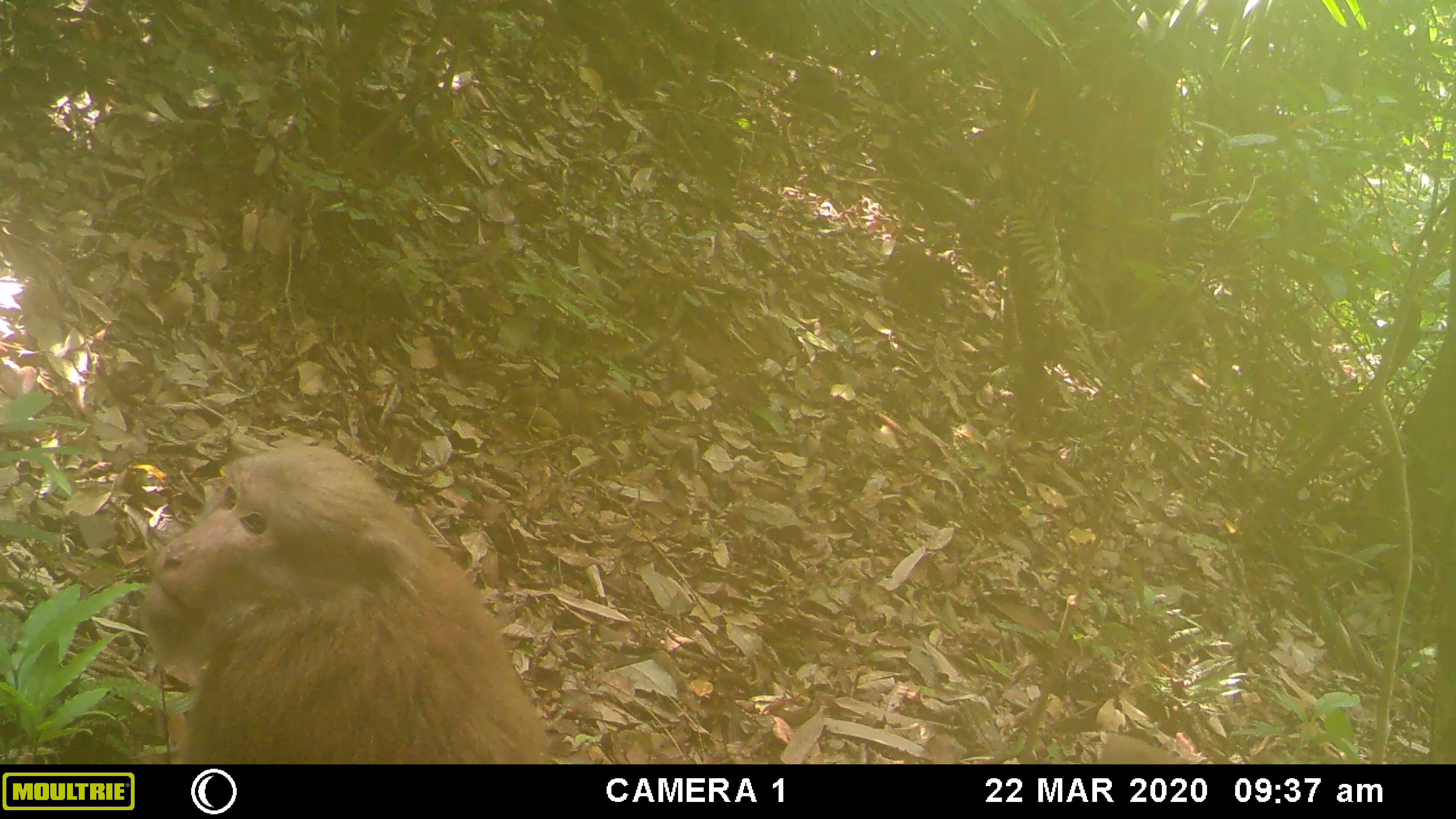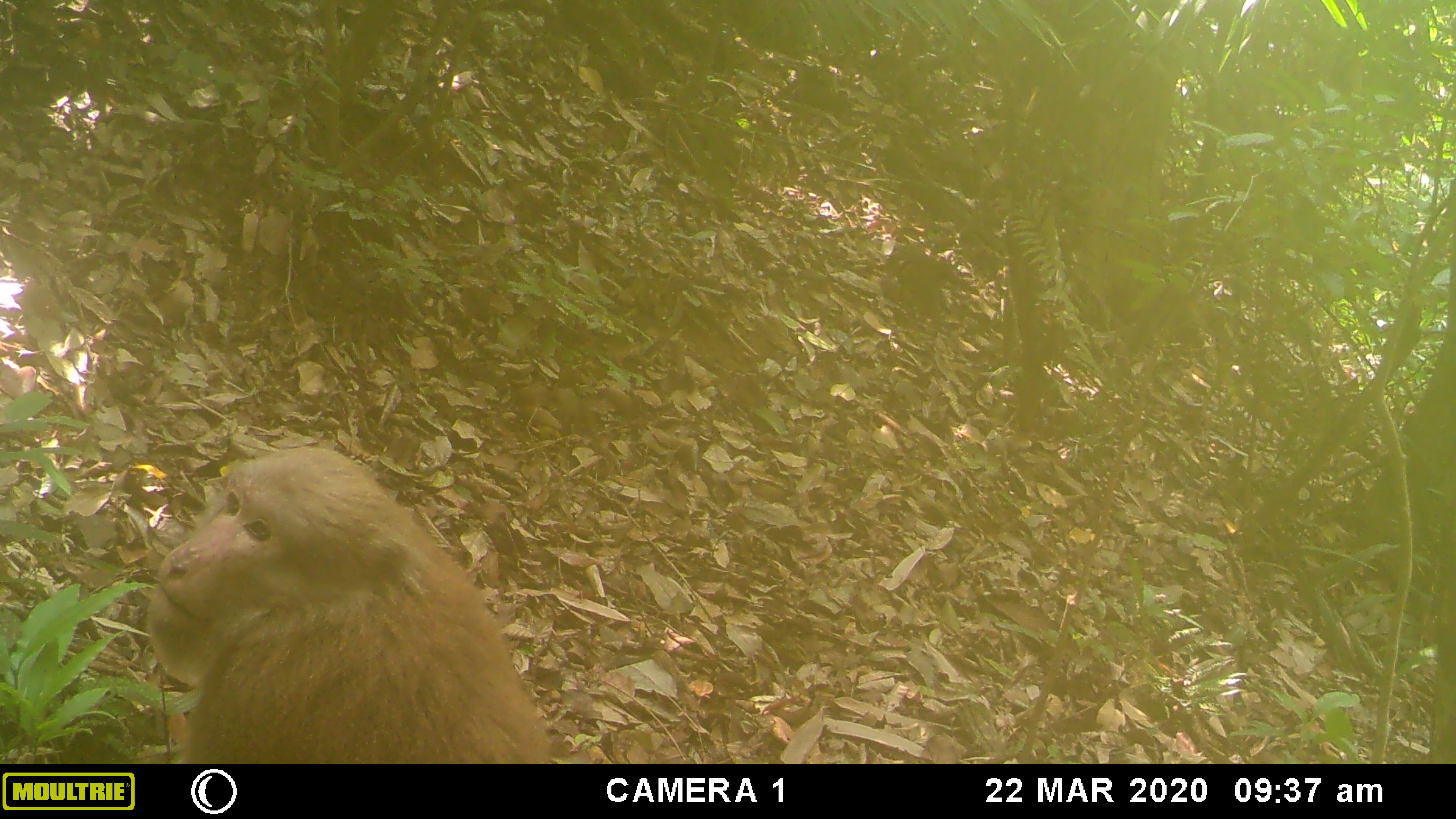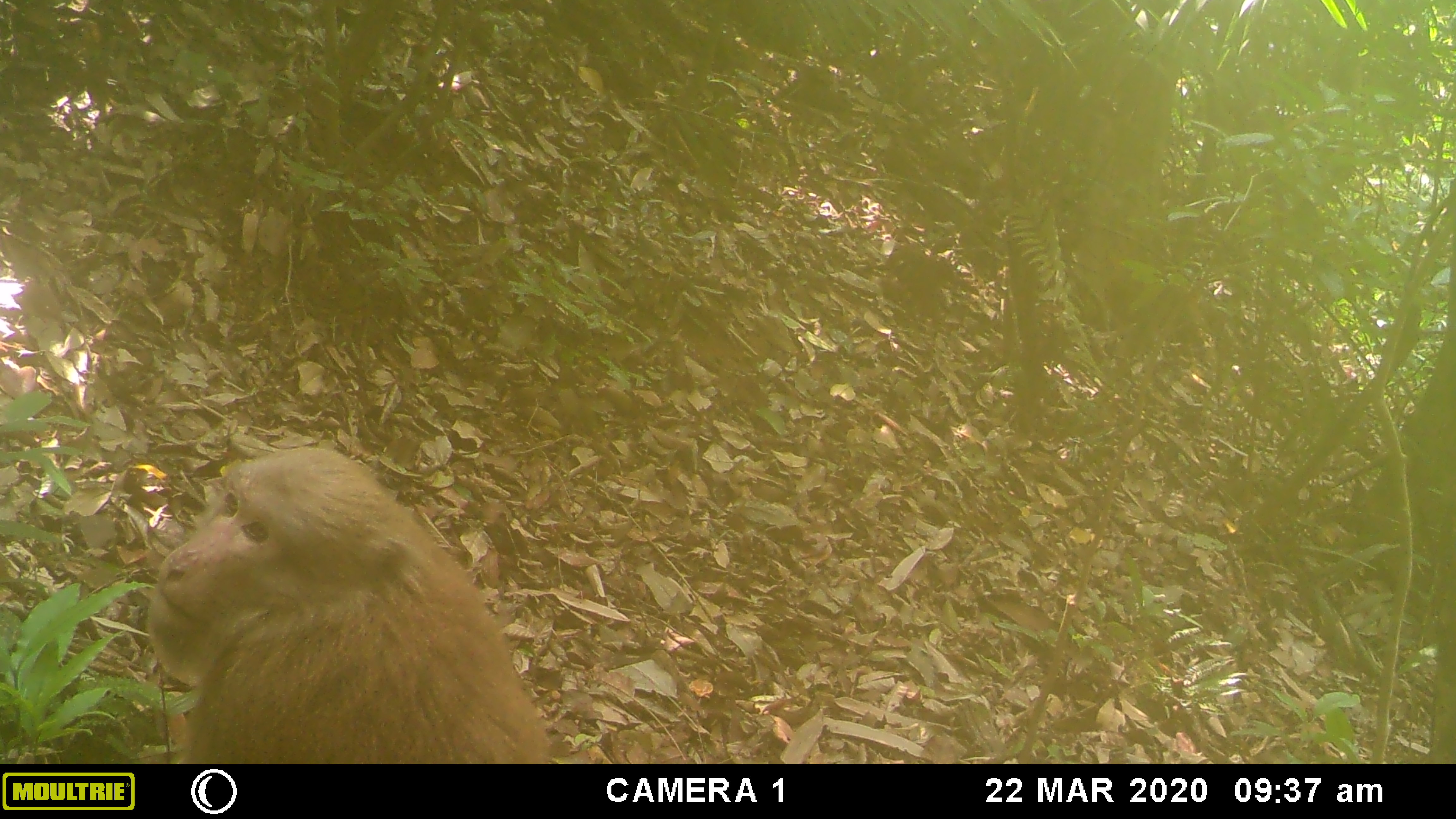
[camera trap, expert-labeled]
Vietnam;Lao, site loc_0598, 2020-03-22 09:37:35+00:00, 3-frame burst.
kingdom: Animalia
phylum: Chordata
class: Mammalia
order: Primates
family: Cercopithecidae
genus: Macaca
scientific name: Macaca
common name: macaques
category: assam or rhesus macaque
Assam or rhesus macaque (macaques) (Macaca). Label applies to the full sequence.